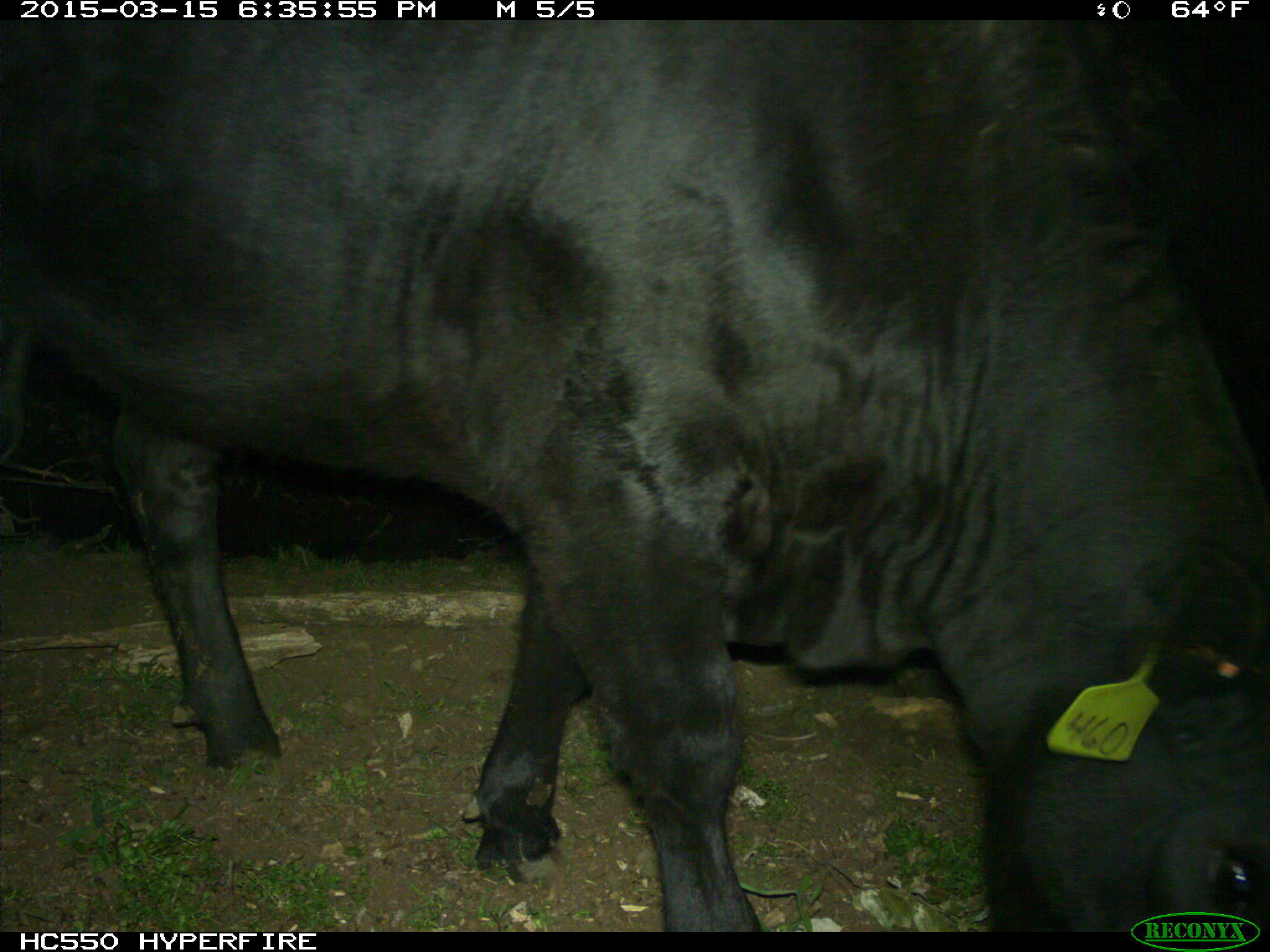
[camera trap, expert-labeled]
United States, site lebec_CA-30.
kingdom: Animalia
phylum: Chordata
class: Mammalia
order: Artiodactyla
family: Bovidae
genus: Bos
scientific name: Bos taurus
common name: domestic cow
Bos taurus (domestic cow).